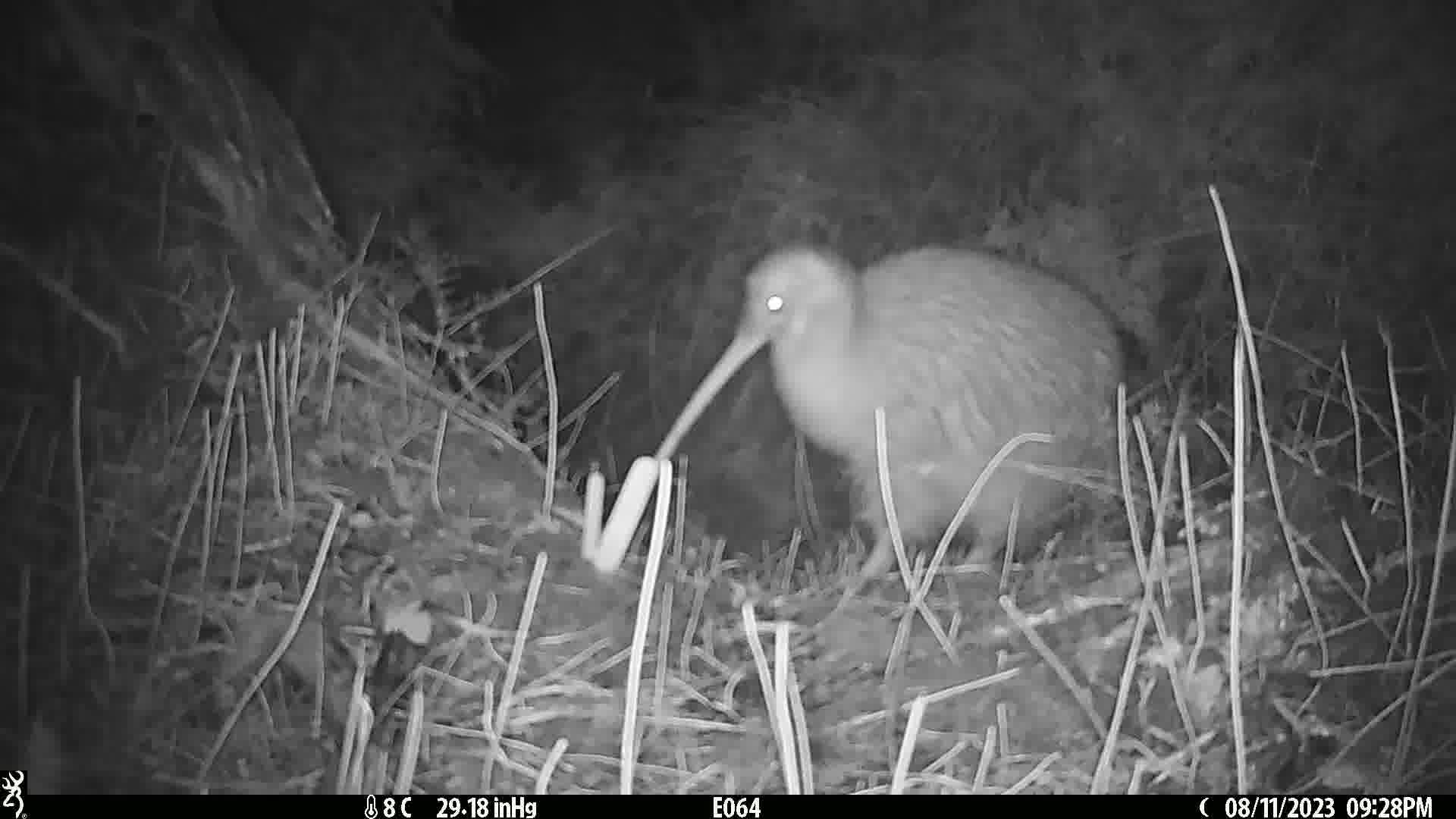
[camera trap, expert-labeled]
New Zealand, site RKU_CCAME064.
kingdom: Animalia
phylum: Chordata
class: Aves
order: Apterygiformes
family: Apterygidae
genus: Apteryx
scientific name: Apteryx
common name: kiwi